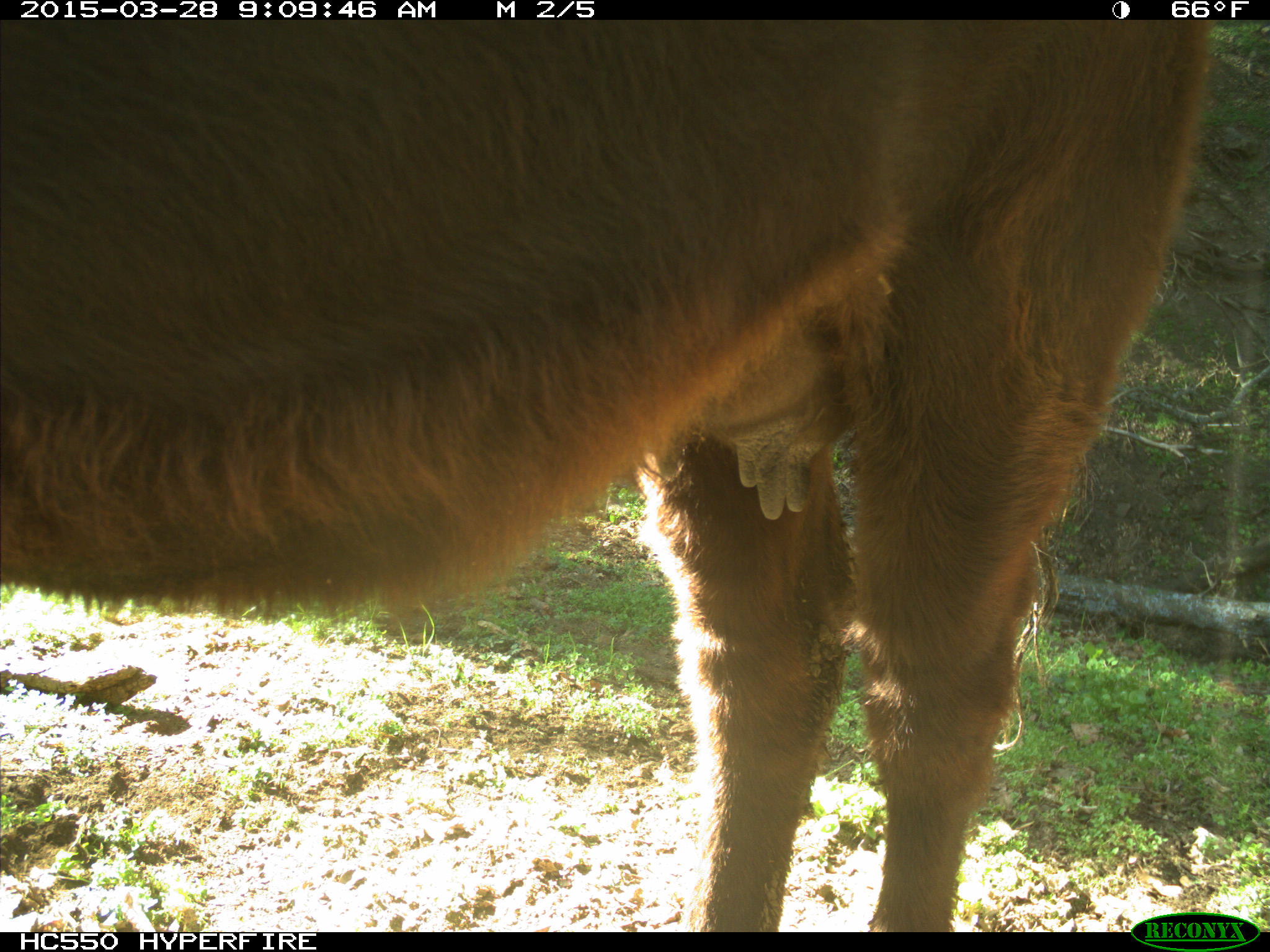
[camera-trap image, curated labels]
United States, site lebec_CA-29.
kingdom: Animalia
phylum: Chordata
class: Mammalia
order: Artiodactyla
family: Bovidae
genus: Bos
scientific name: Bos taurus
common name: domestic cow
Bos taurus (domestic cow).